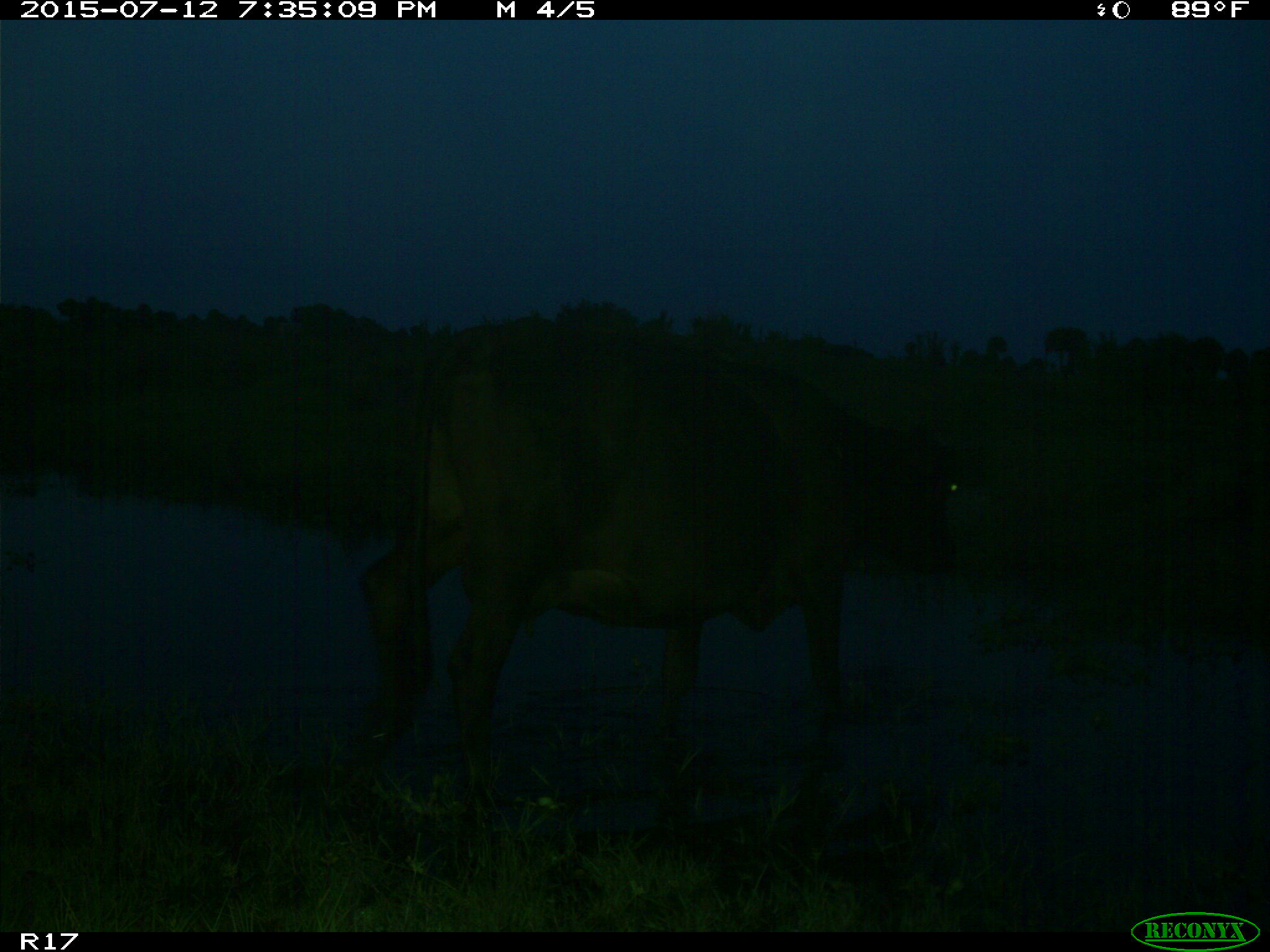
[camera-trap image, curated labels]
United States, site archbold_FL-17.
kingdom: Animalia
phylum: Chordata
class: Mammalia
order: Artiodactyla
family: Bovidae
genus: Bos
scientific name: Bos taurus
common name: domestic cow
Bos taurus (domestic cow).